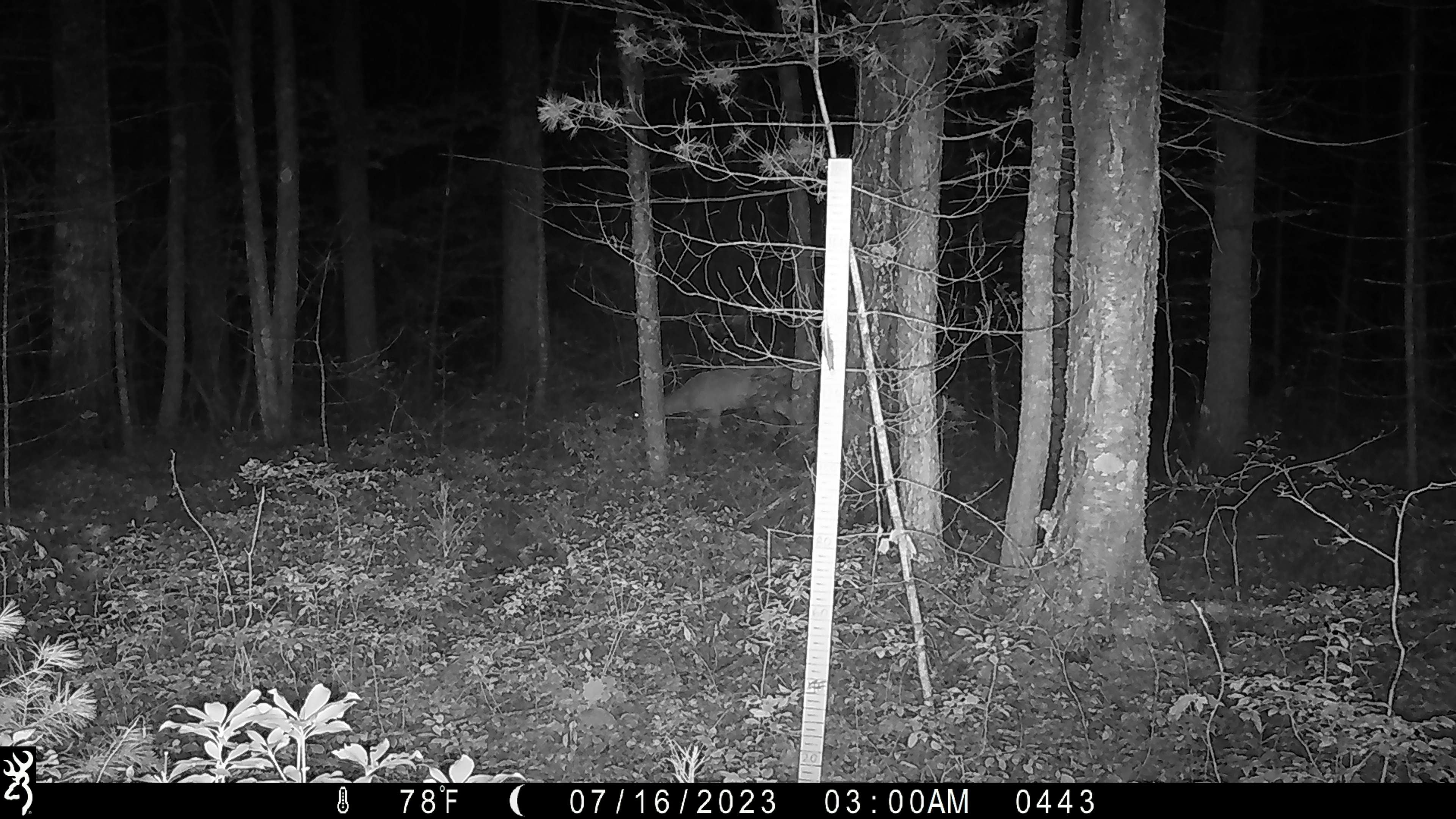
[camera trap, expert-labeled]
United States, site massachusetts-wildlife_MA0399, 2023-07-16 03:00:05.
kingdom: Animalia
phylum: Chordata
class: Mammalia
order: Artiodactyla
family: Cervidae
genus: Odocoileus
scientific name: Odocoileus virginianus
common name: white-tailed deer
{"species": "white-tailed deer (Odocoileus virginianus)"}